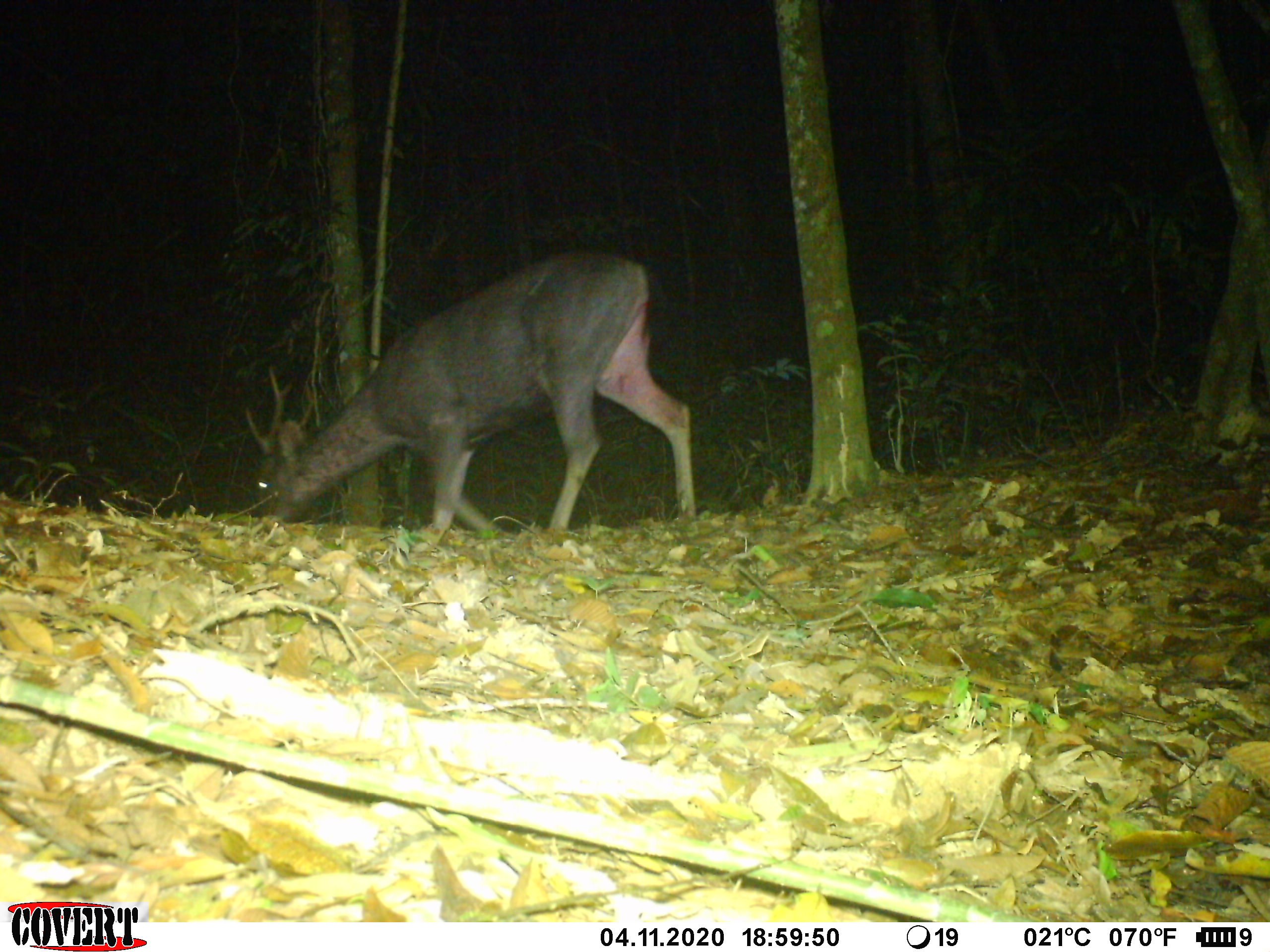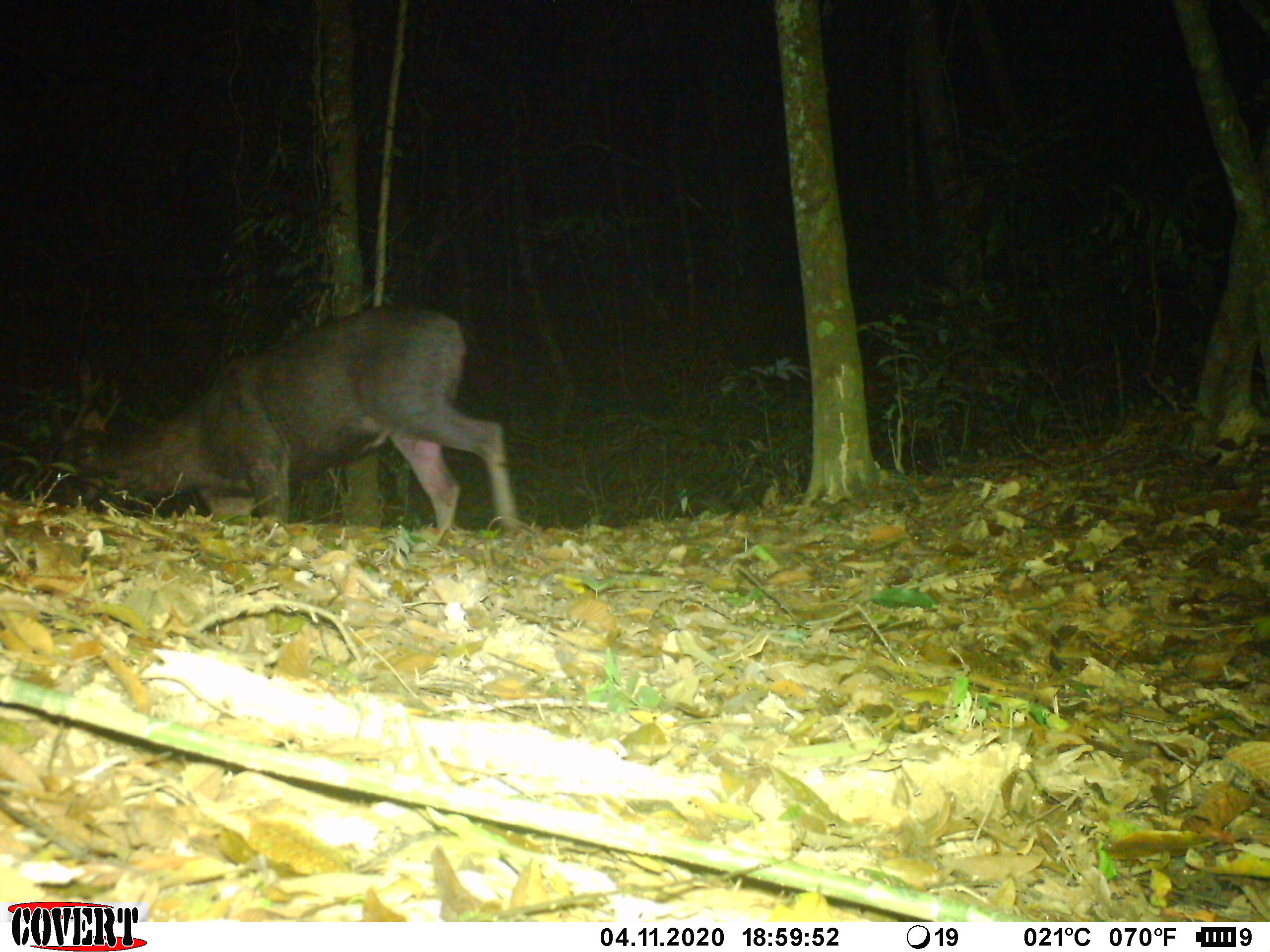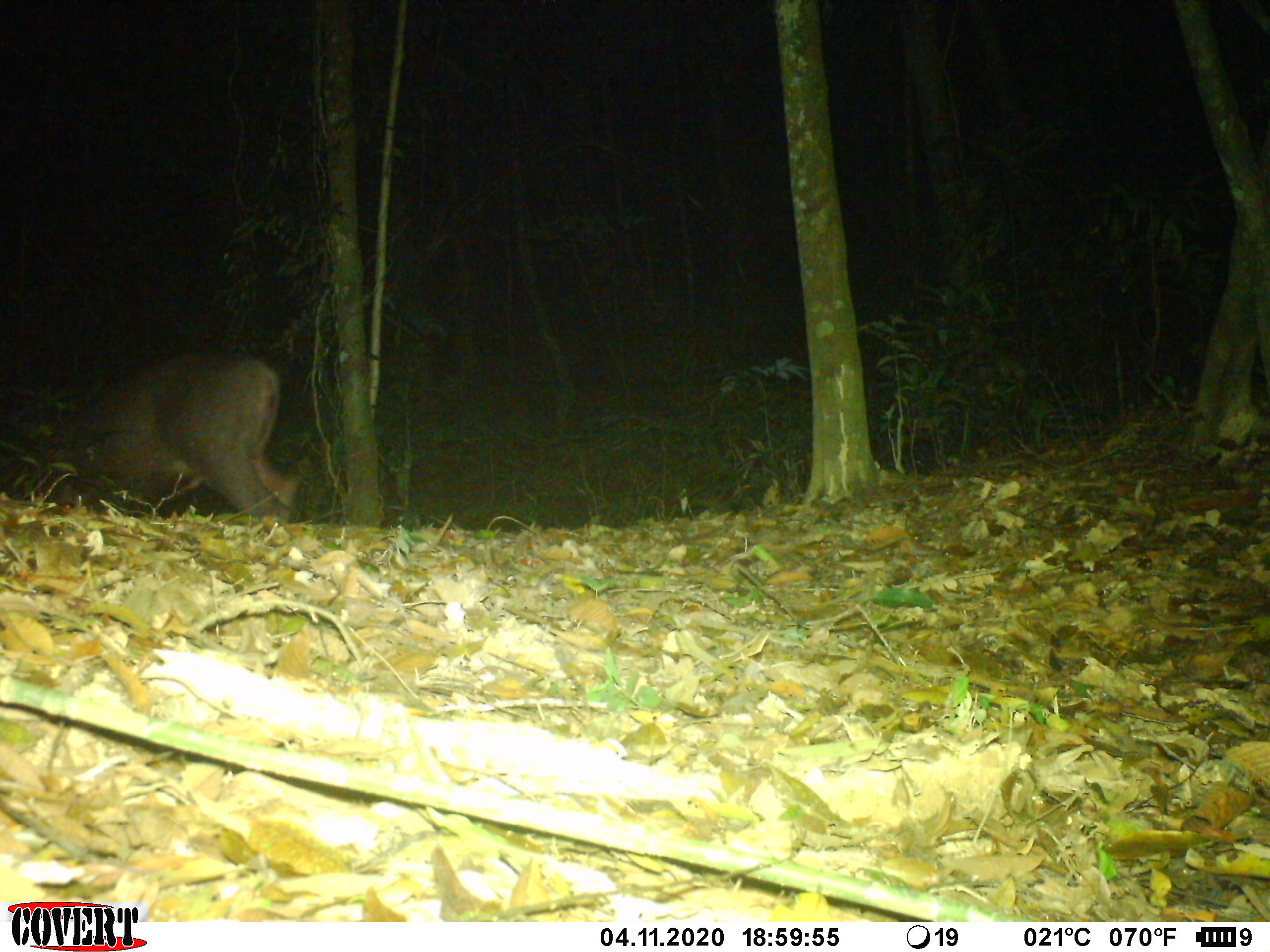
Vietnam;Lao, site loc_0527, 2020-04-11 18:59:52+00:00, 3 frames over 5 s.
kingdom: Animalia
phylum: Chordata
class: Mammalia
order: Artiodactyla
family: Cervidae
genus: Rusa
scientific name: Rusa unicolor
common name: sambar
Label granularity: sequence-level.